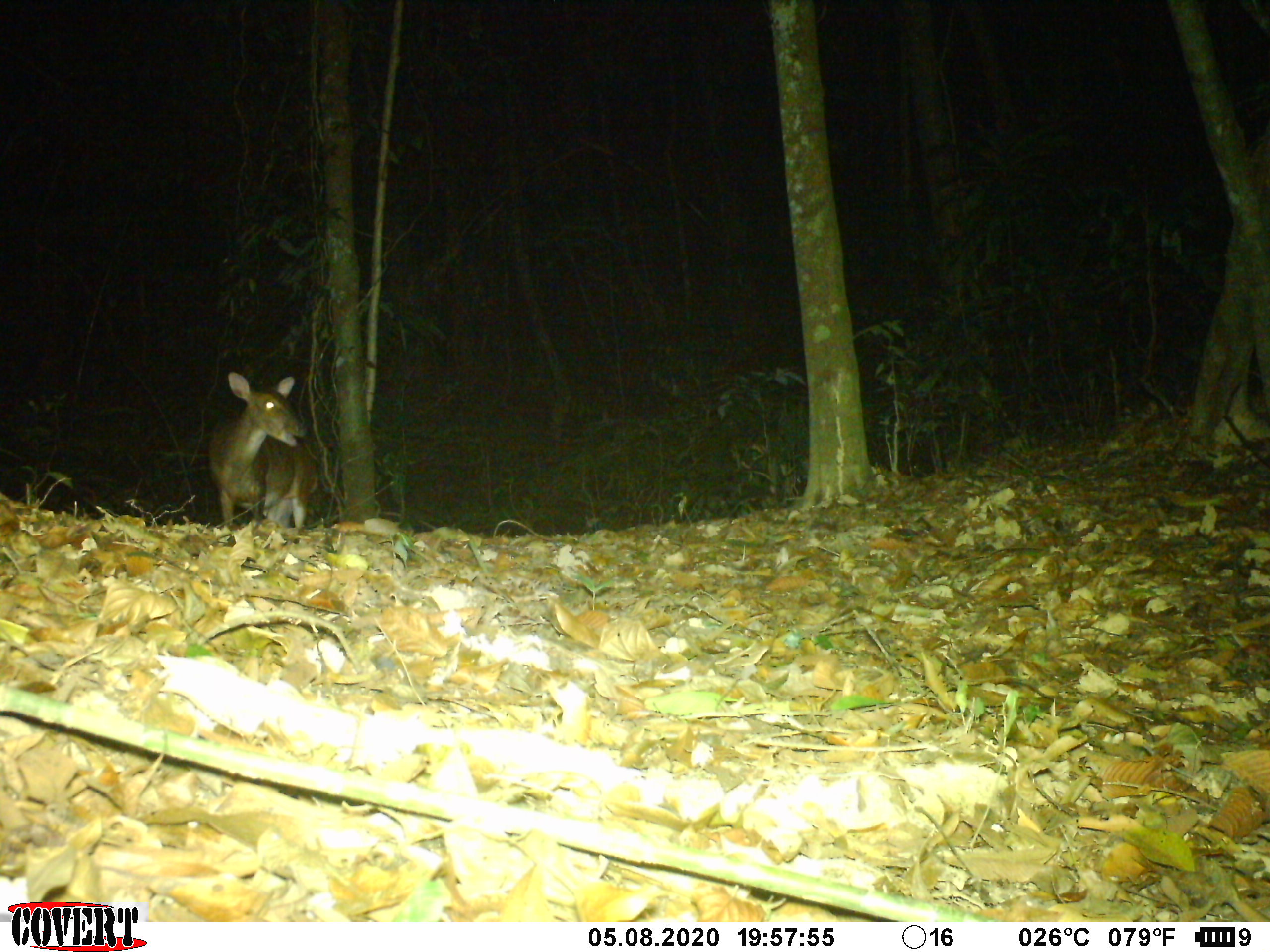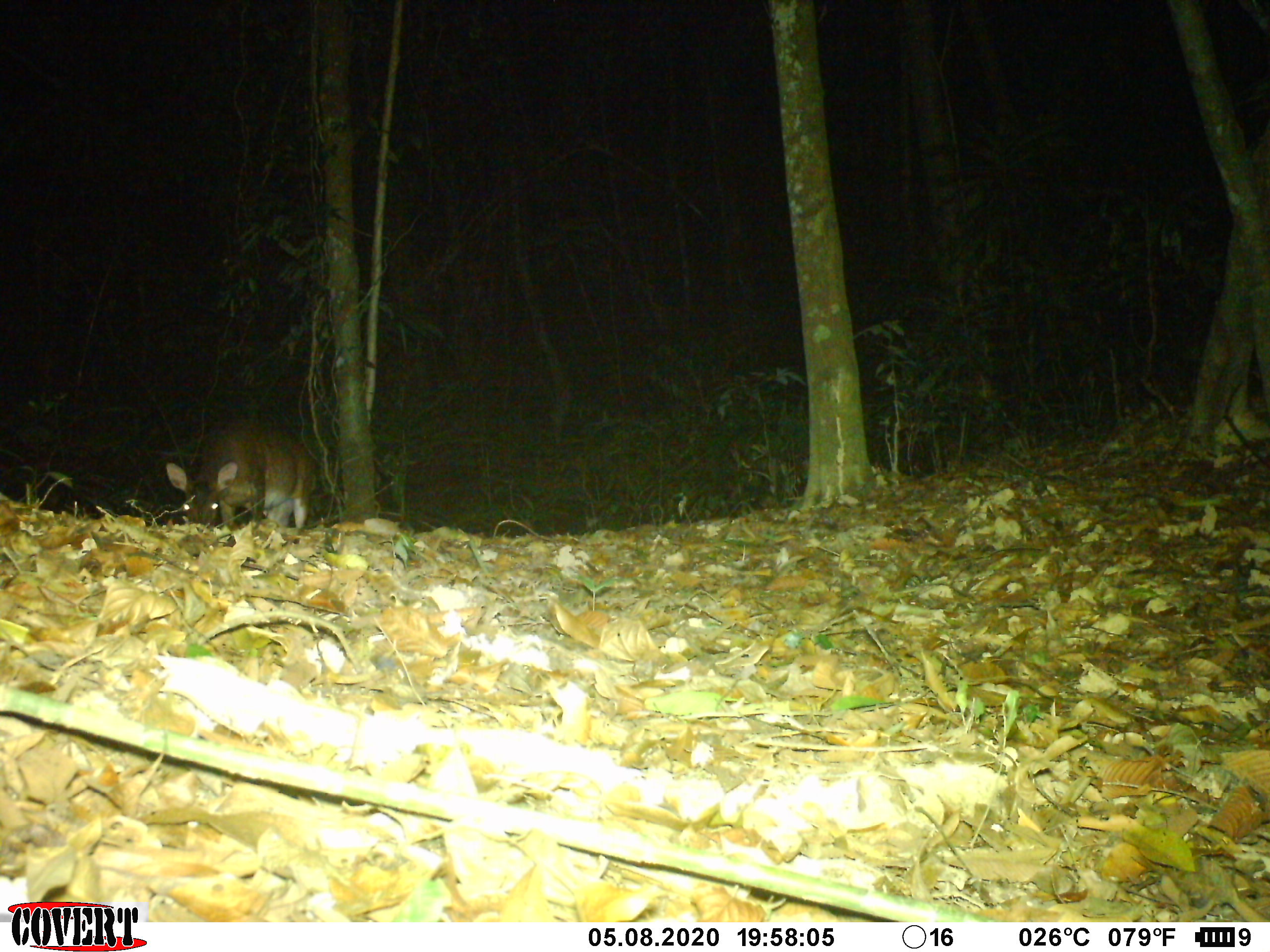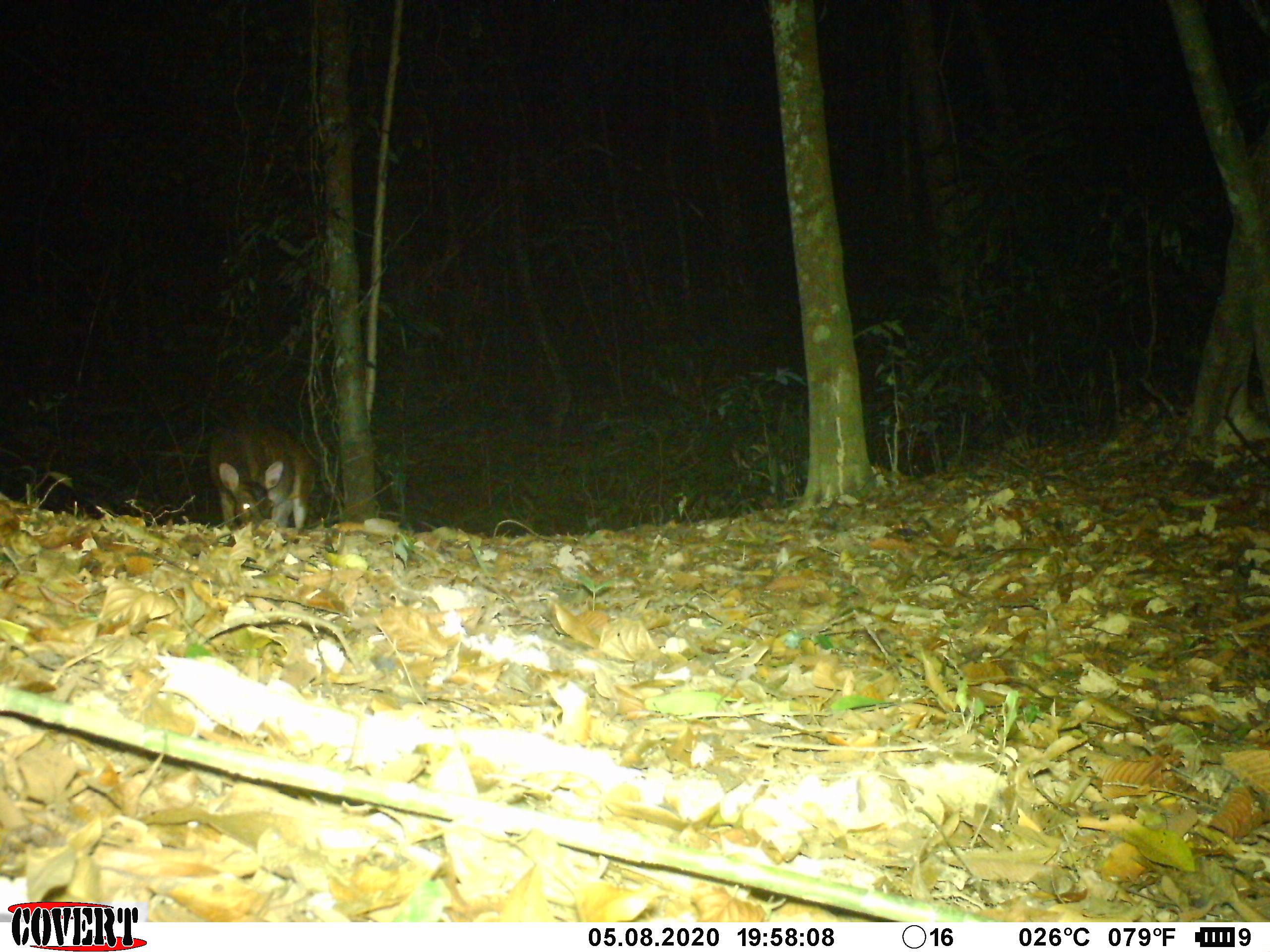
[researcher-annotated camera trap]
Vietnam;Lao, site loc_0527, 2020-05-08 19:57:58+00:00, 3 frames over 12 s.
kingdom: Animalia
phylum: Chordata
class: Mammalia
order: Artiodactyla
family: Cervidae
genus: Muntiacus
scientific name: Muntiacus vuquangensis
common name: large-antlered muntjac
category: large antlered muntjac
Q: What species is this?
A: Large antlered muntjac (large-antlered muntjac) (Muntiacus vuquangensis).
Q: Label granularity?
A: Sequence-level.